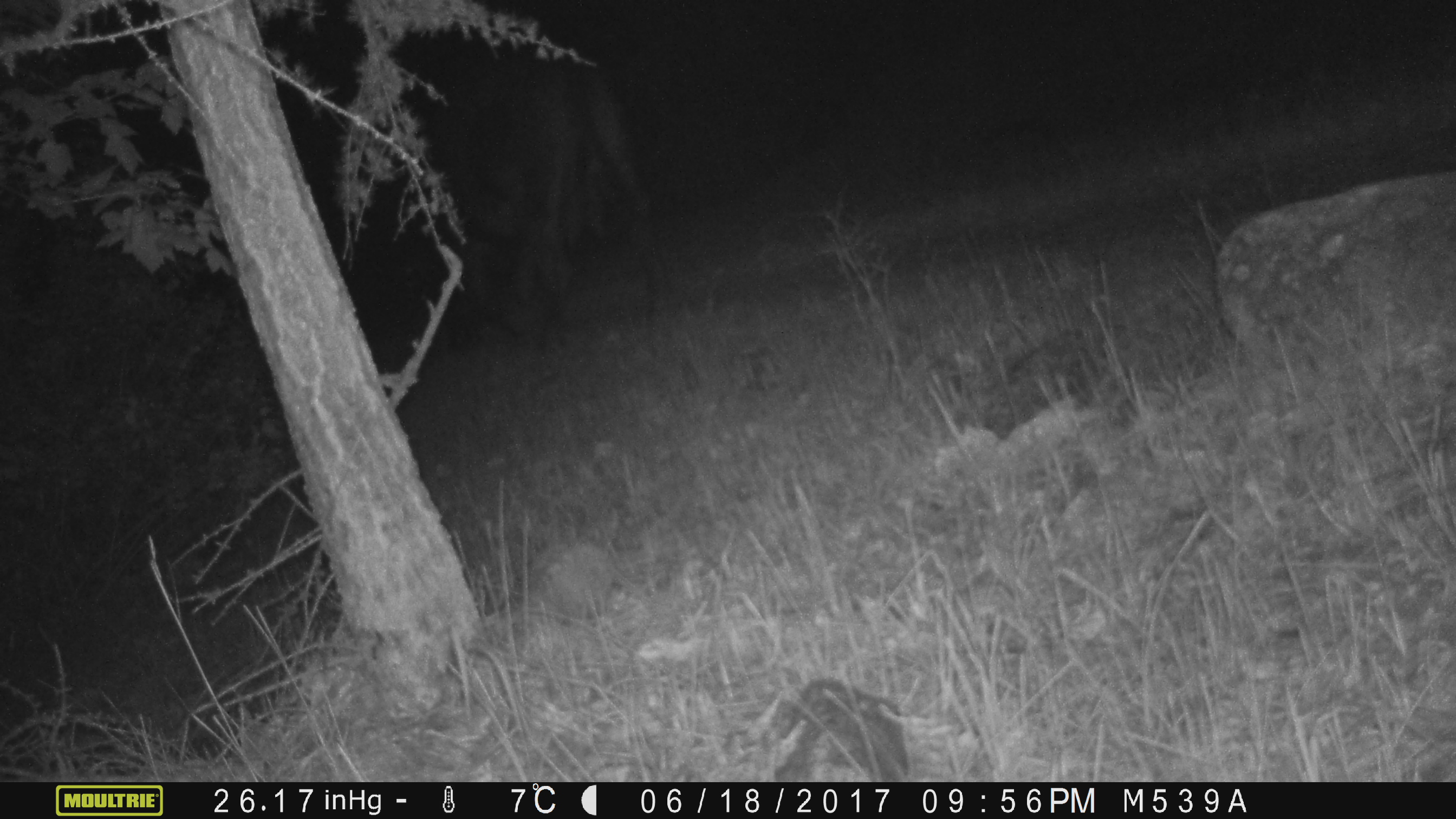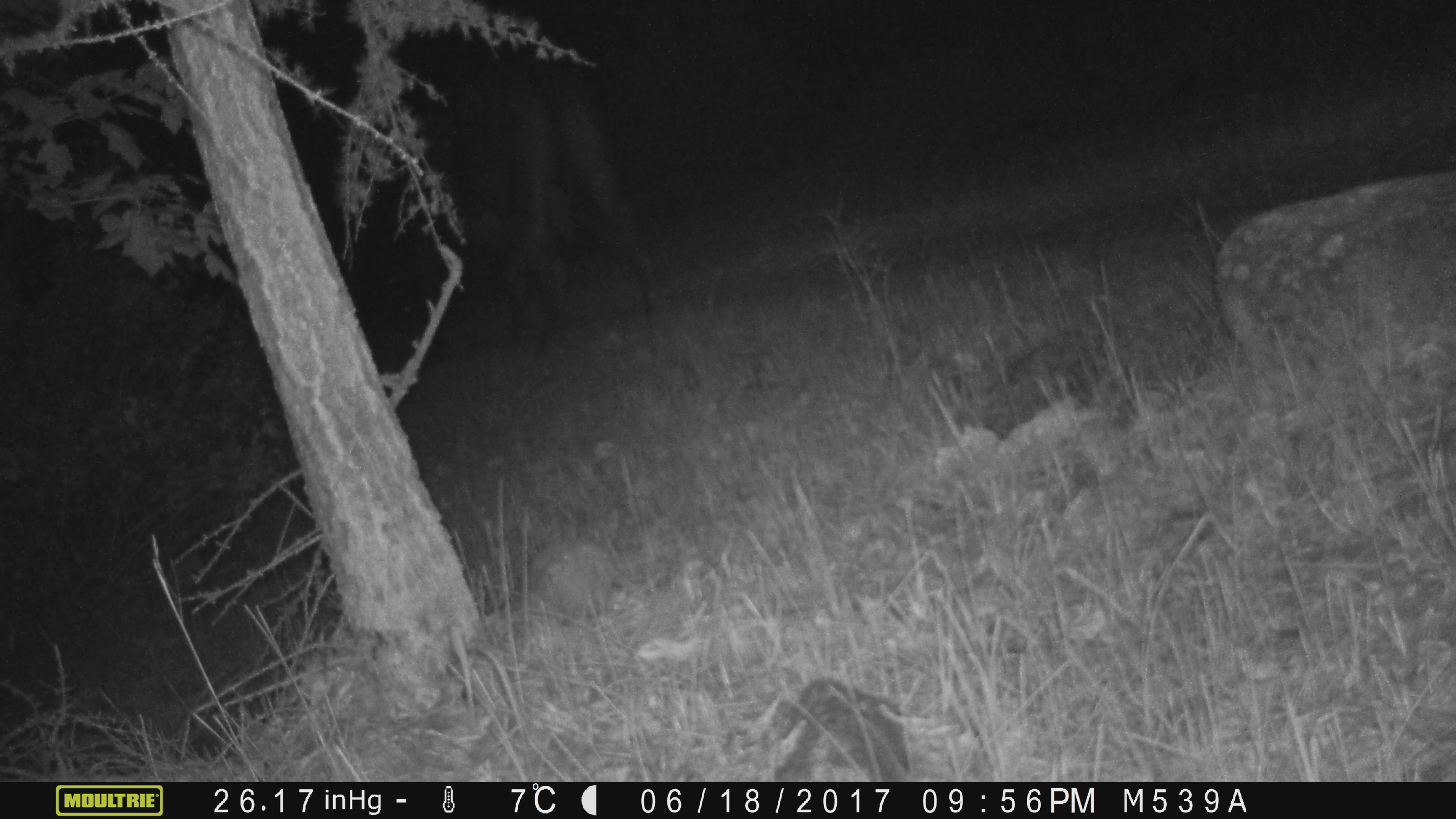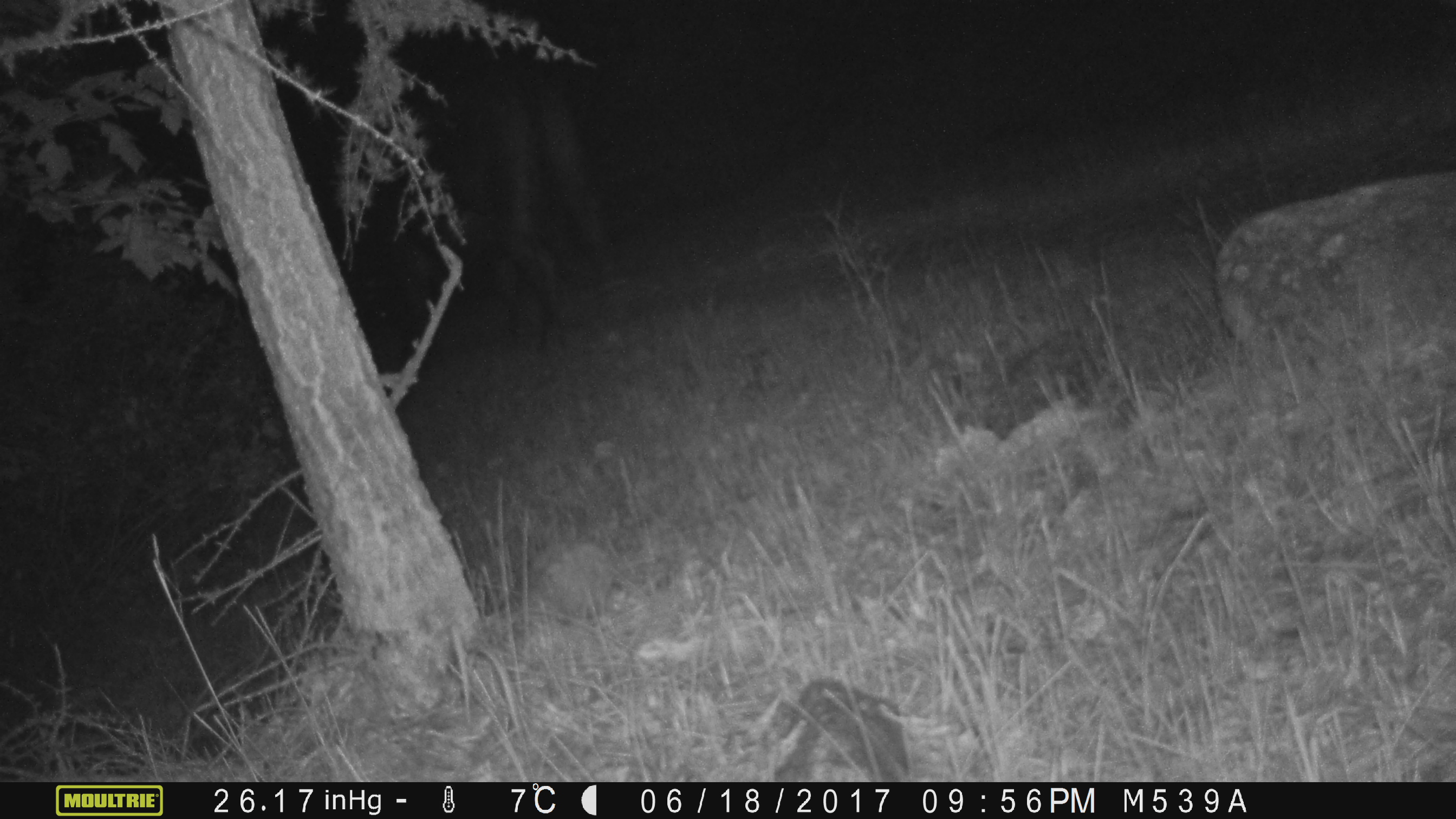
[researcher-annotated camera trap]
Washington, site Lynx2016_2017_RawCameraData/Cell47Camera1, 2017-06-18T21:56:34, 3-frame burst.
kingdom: Animalia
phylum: Chordata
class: Mammalia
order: Artiodactyla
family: Bovidae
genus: Bos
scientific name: Bos taurus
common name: domestic cattle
Domestic cattle (Bos taurus). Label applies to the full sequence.